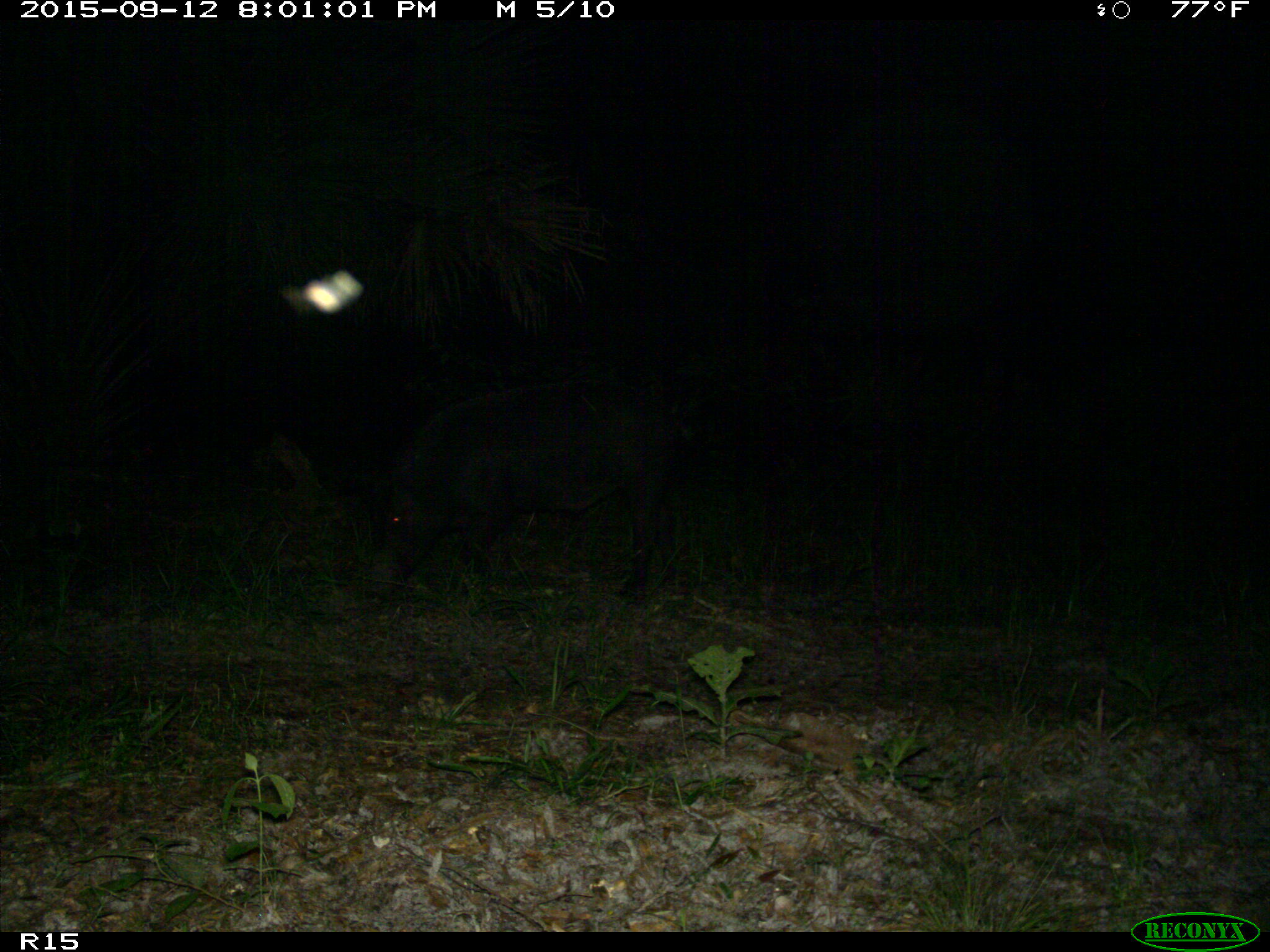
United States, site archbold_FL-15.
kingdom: Animalia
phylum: Chordata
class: Mammalia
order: Artiodactyla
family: Suidae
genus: Sus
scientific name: Sus scrofa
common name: wild boar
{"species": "Sus scrofa (wild boar)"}